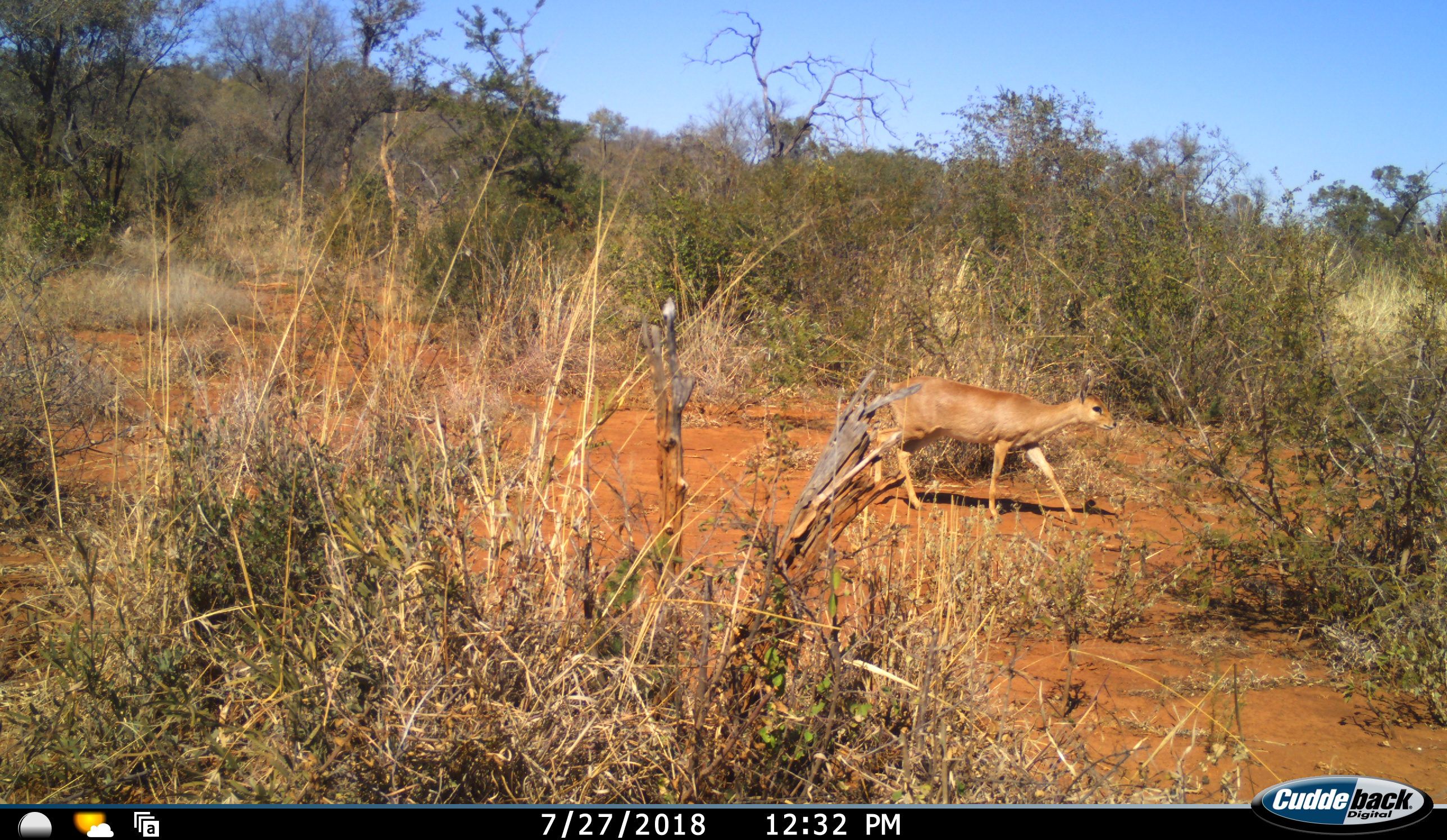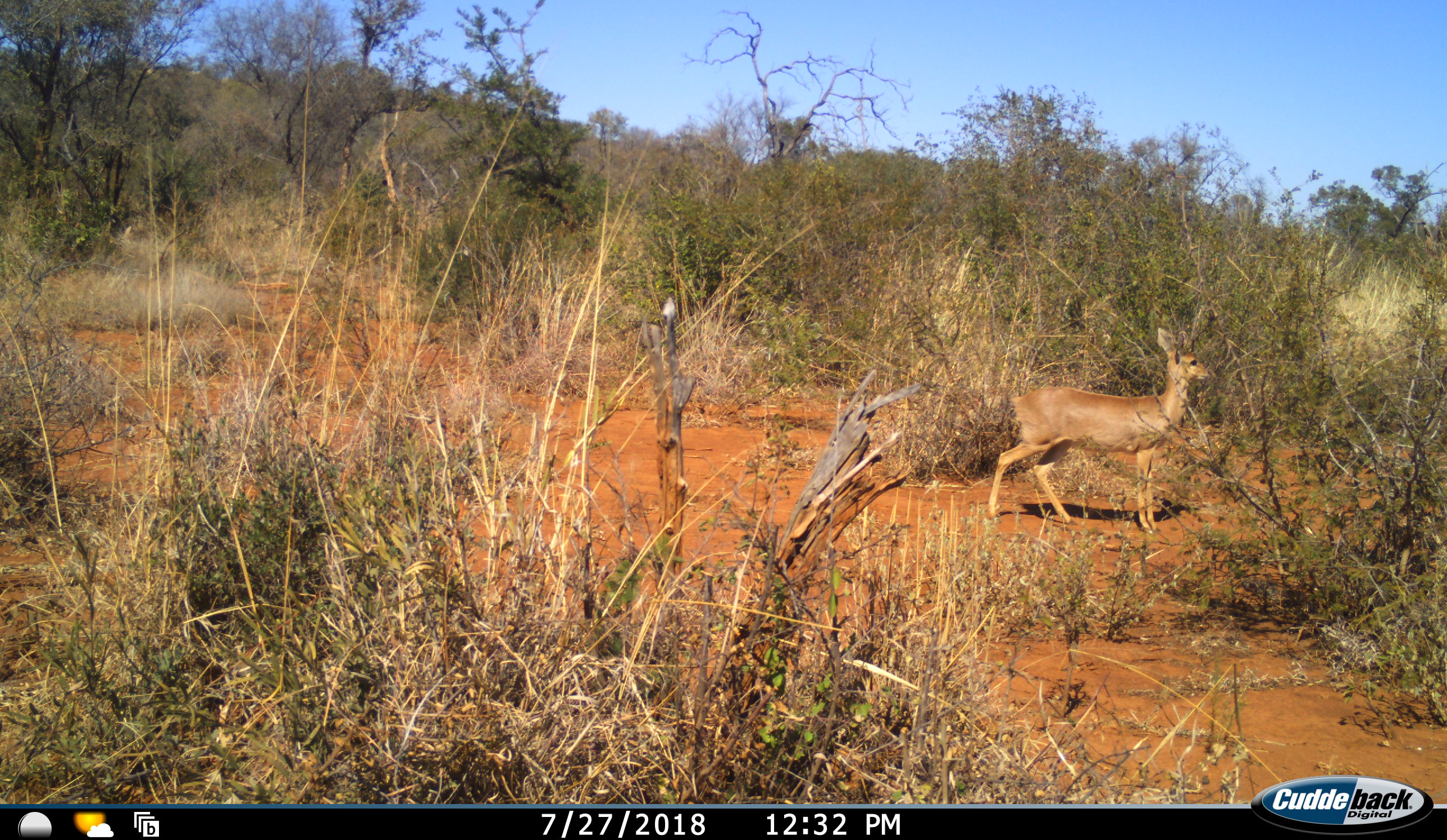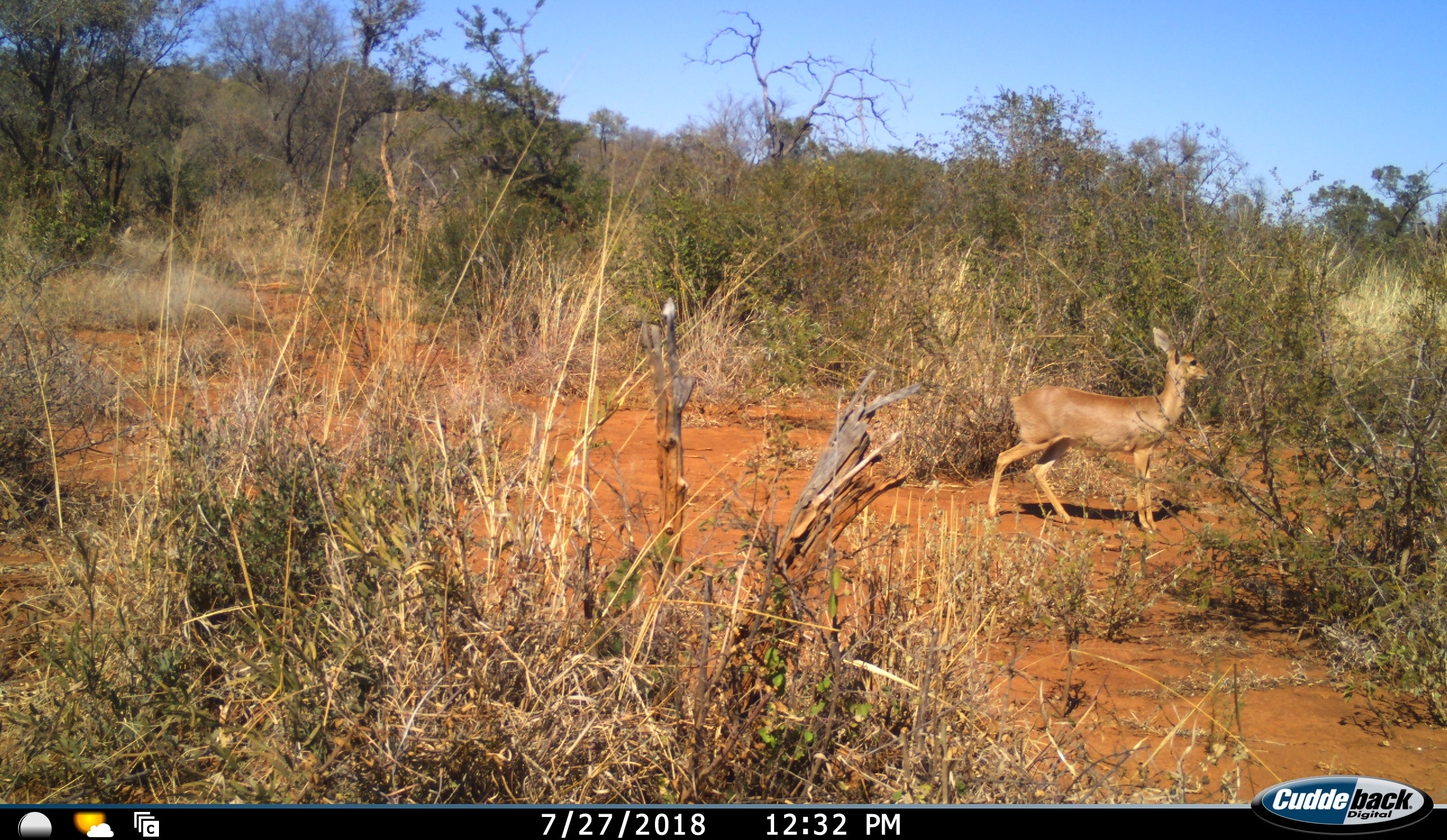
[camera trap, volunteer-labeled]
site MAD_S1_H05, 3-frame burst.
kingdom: Animalia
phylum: Chordata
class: Mammalia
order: Artiodactyla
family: Bovidae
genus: Raphicerus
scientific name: Raphicerus campestris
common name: steenbok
Steenbok (Raphicerus campestris), count 1. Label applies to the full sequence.